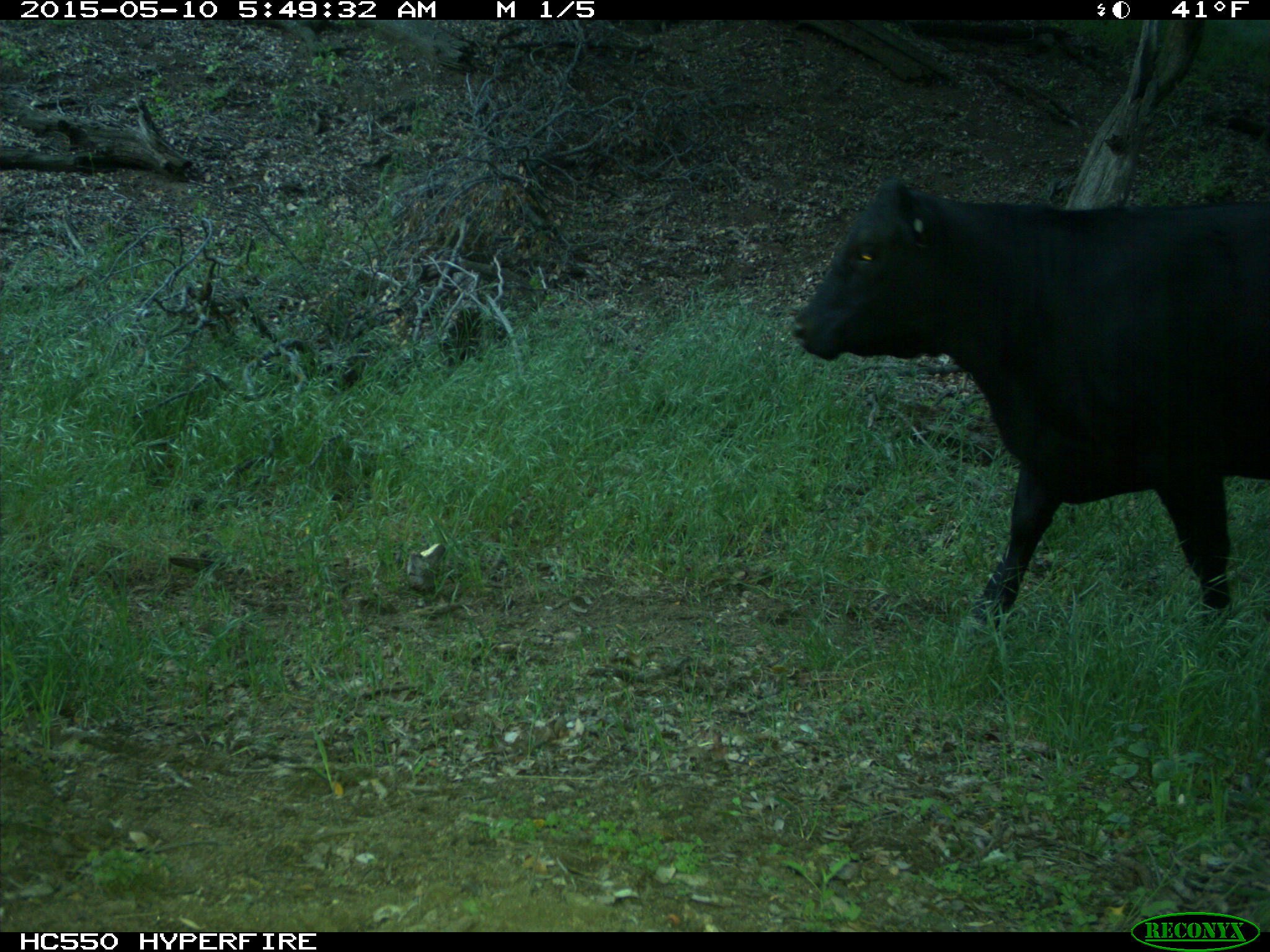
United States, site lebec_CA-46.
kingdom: Animalia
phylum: Chordata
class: Mammalia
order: Artiodactyla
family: Bovidae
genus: Bos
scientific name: Bos taurus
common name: domestic cow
Bos taurus (domestic cow).